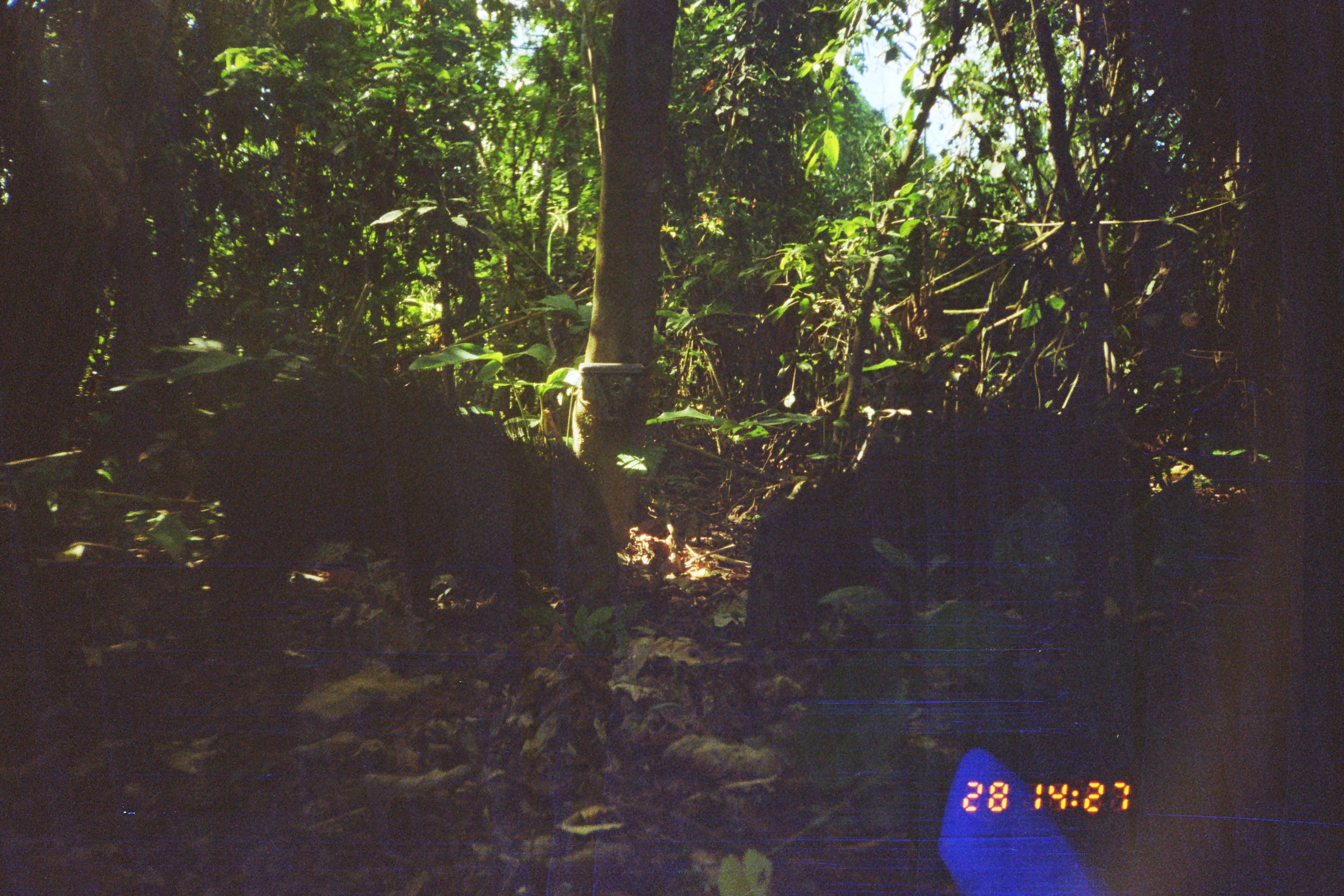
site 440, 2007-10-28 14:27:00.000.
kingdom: Animalia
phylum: Chordata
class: Mammalia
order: Artiodactyla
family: Tayassuidae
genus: Tayassu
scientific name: Tayassu pecari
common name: white-lipped peccary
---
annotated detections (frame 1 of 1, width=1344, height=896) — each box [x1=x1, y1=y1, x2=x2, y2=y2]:
tayassu pecari: [x1=204, y1=385, x2=624, y2=663]; [x1=742, y1=400, x2=1127, y2=649]